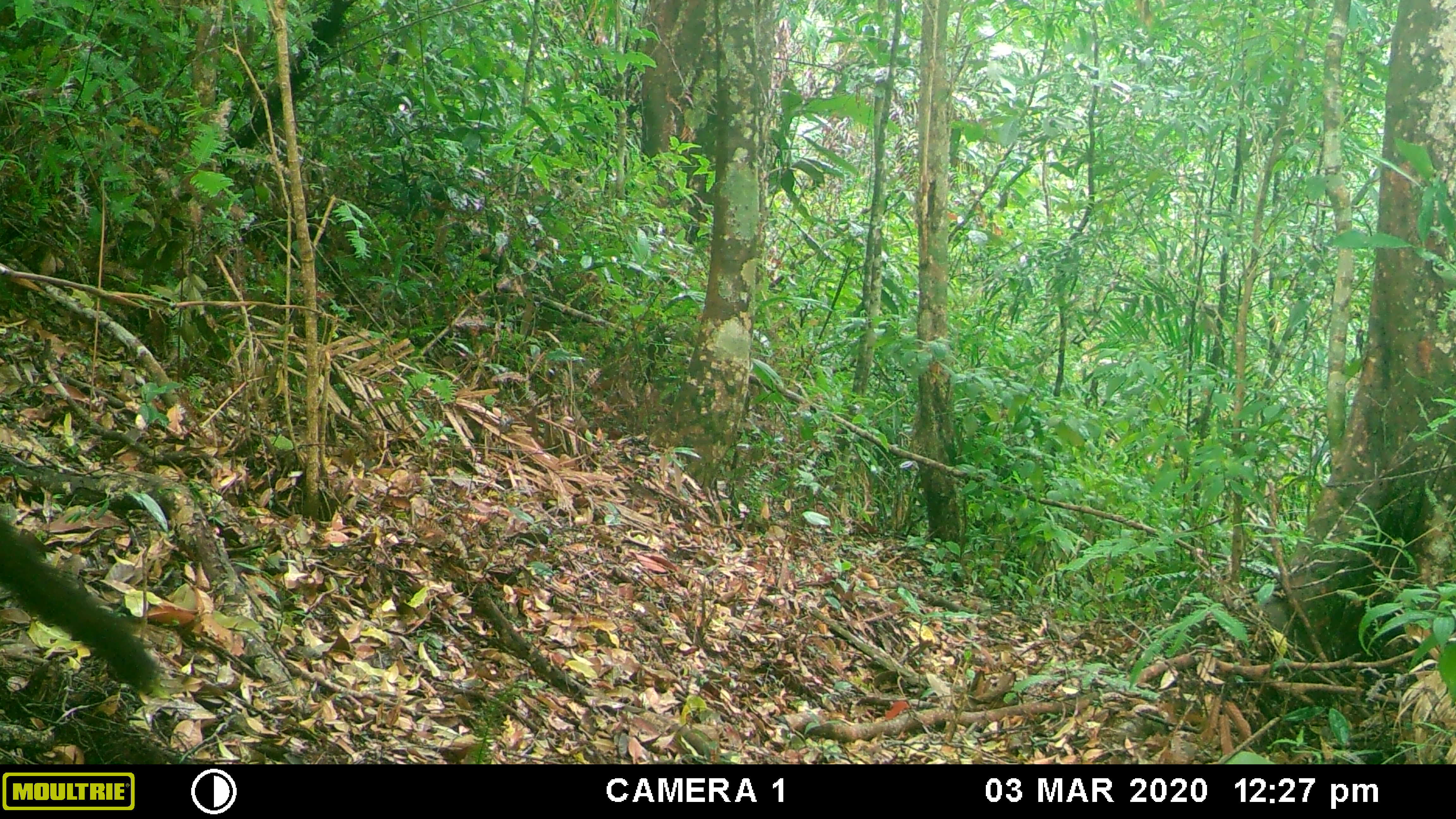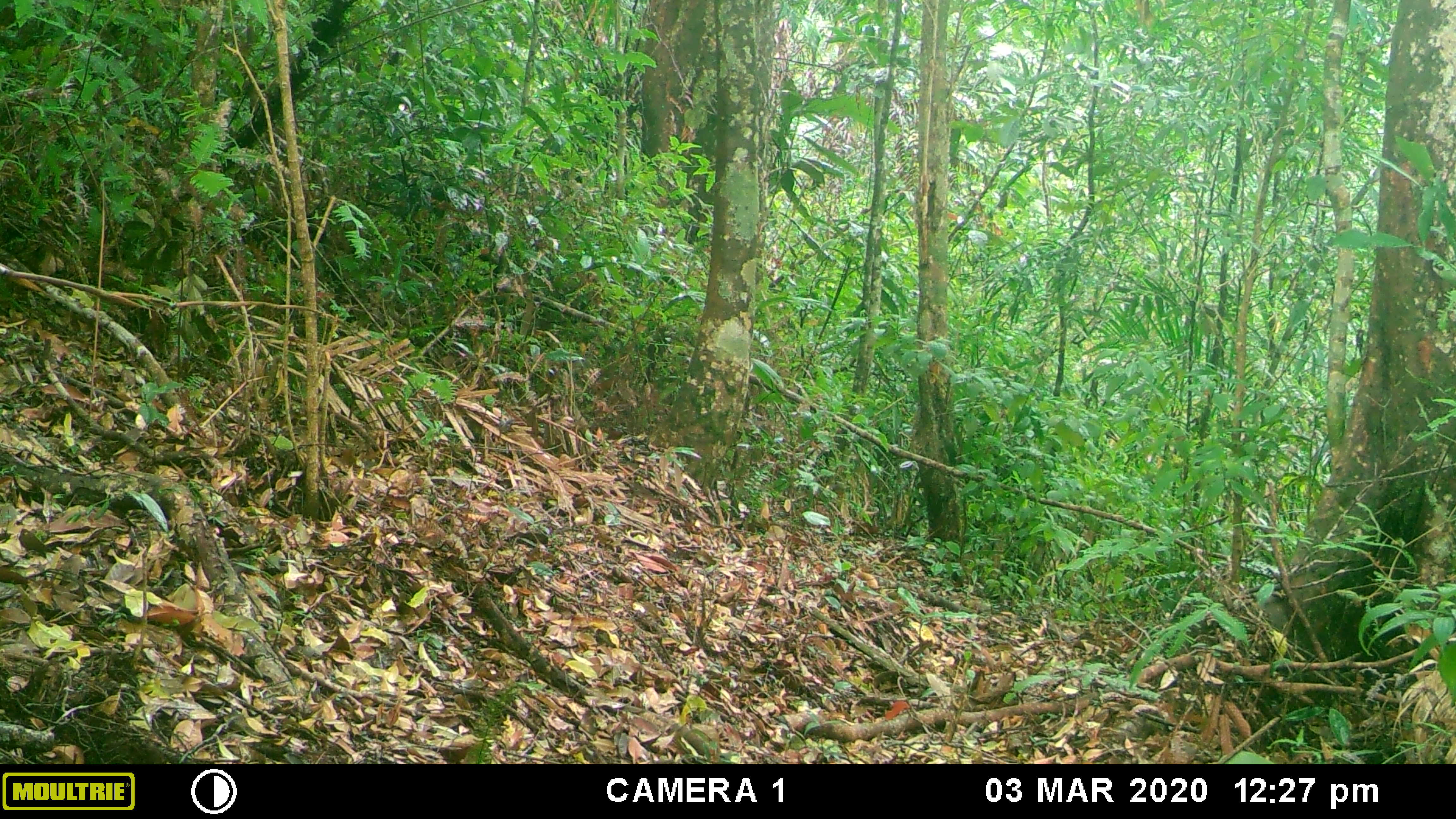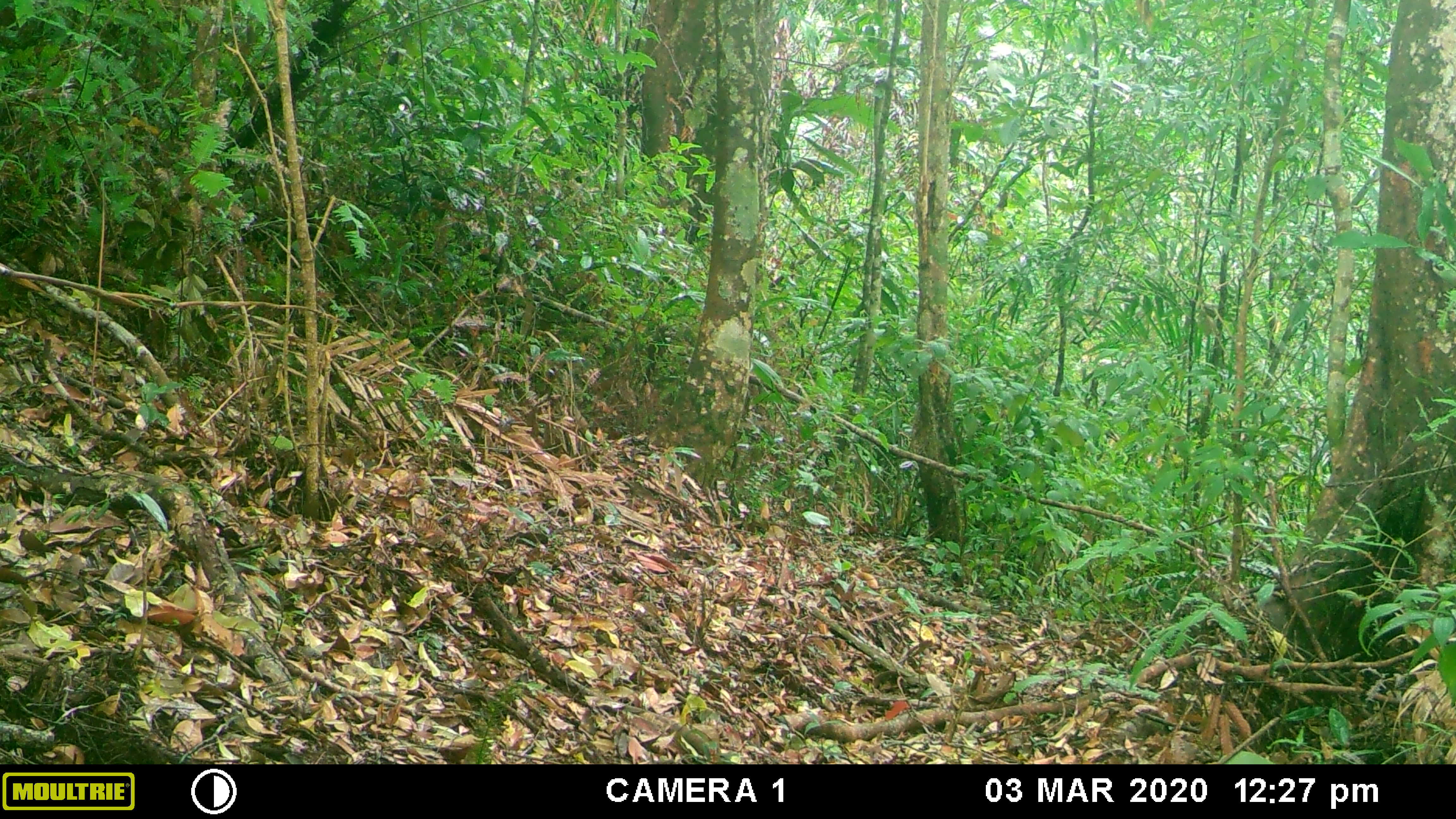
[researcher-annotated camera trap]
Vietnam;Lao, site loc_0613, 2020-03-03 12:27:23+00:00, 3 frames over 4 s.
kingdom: Animalia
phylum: Chordata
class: Mammalia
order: Carnivora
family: Mustelidae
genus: Martes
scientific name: Martes flavigula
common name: yellow-throated marten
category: yellow throated marten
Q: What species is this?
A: Yellow throated marten (yellow-throated marten) (Martes flavigula).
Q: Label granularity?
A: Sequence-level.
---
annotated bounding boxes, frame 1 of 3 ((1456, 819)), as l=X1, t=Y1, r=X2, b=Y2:
yellow throated marten: l=0, t=517, r=160, b=693